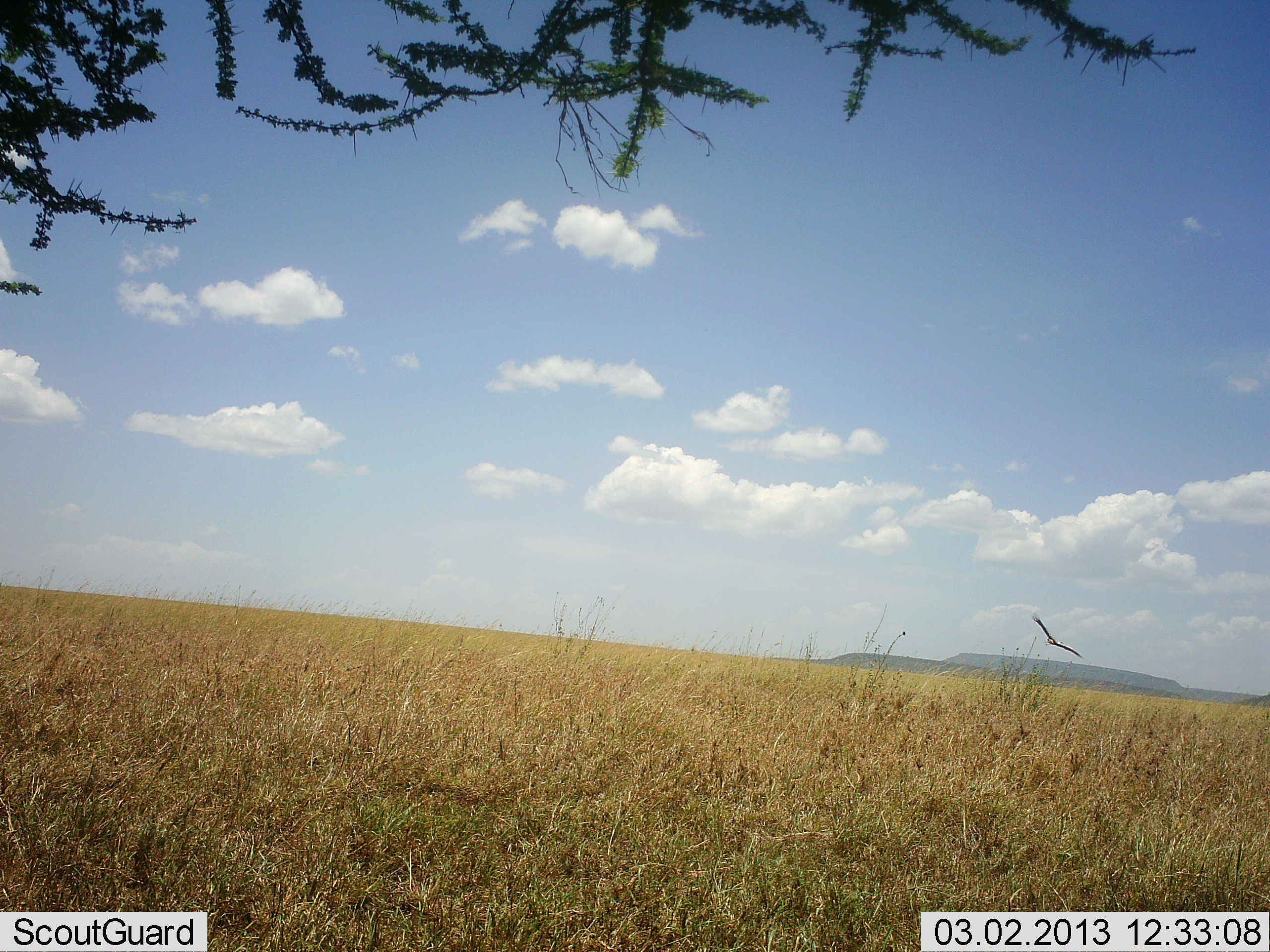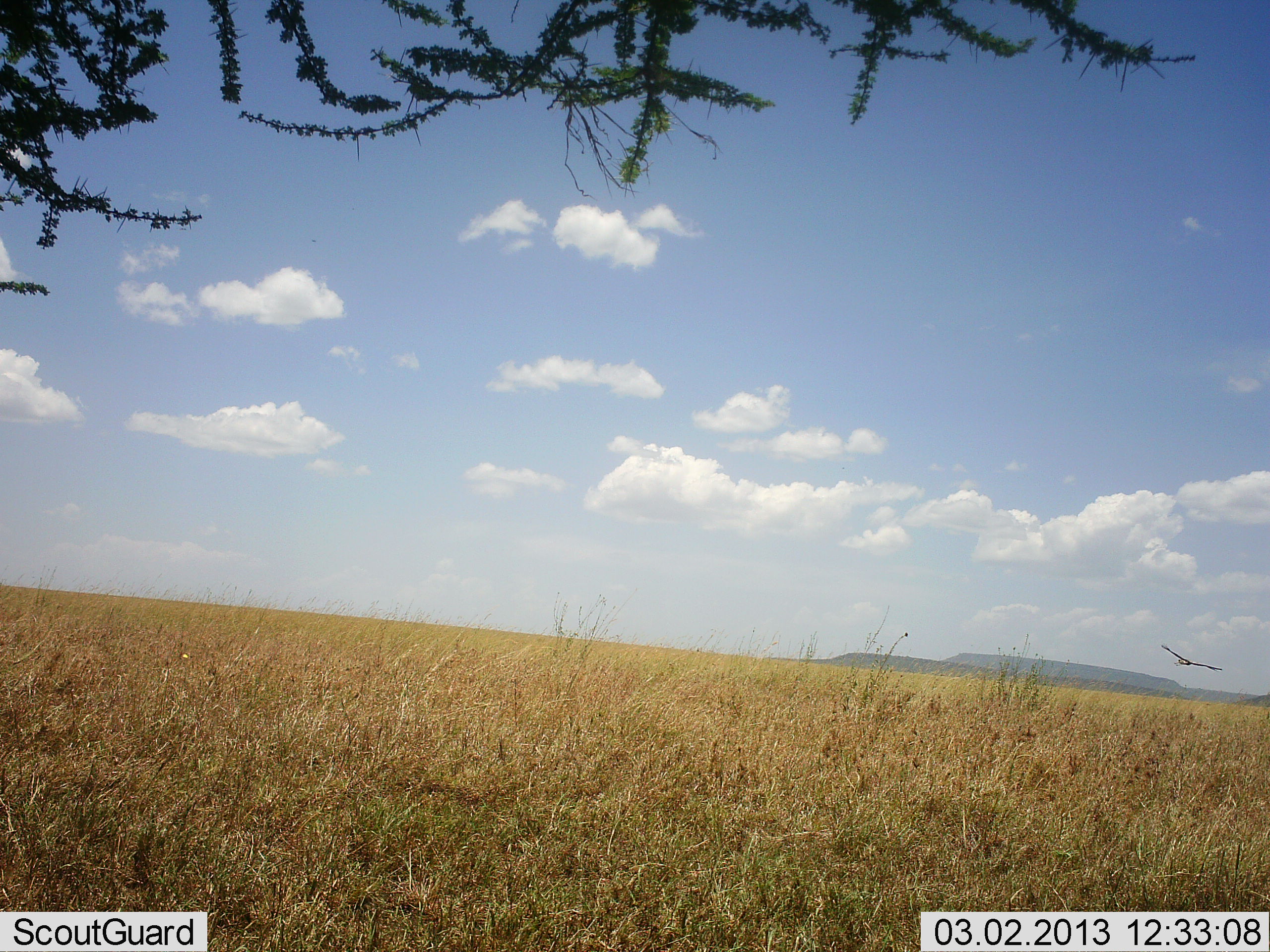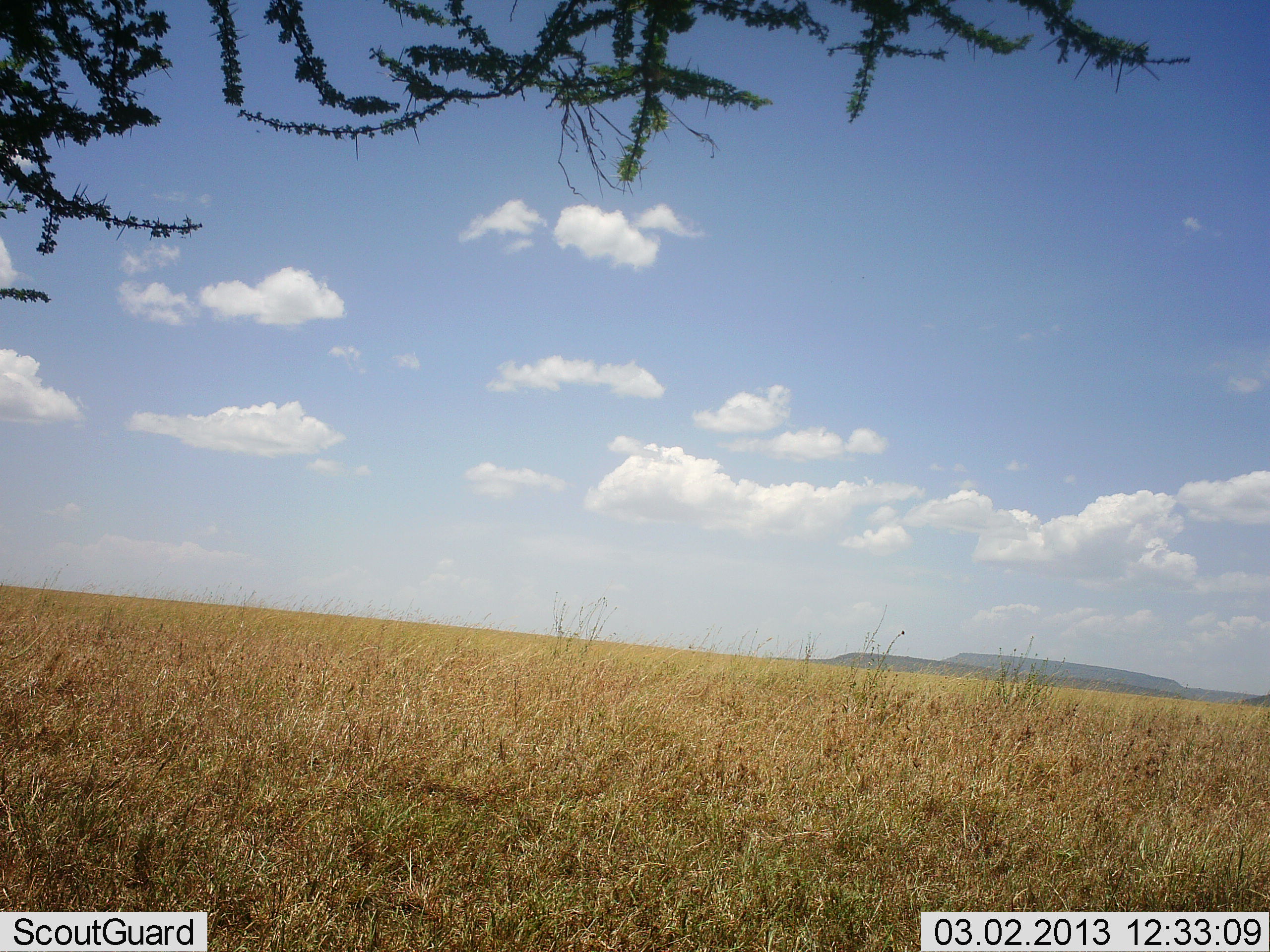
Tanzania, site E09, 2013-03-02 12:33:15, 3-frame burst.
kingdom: Animalia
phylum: Chordata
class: Aves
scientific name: Aves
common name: bird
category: otherbird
Otherbird (bird) (Aves), count 1. Behavior (volunteer vote fractions): standing 0%, resting 0%, moving 100%, interacting 0%. Young present (vote fraction): 0%. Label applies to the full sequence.